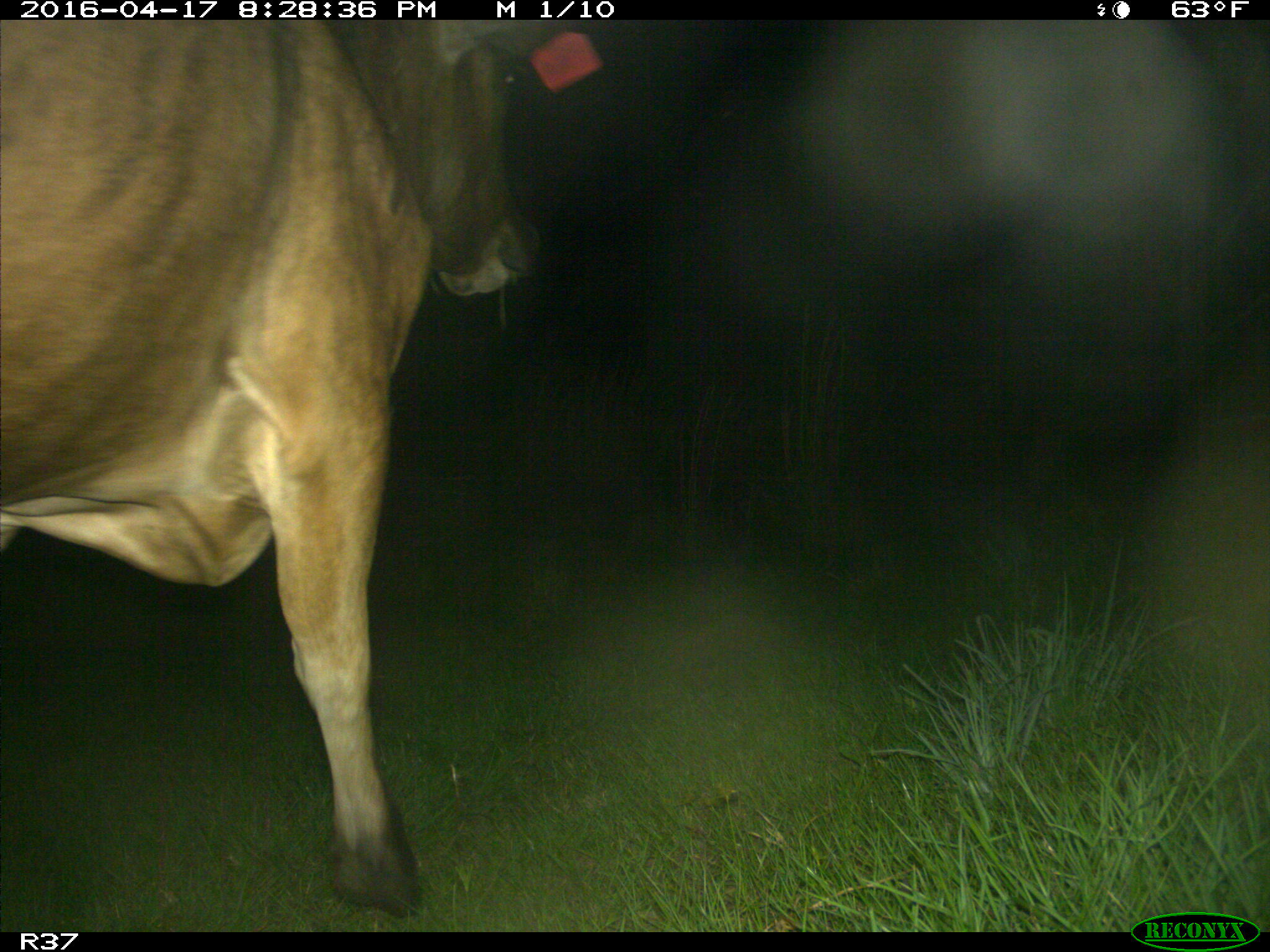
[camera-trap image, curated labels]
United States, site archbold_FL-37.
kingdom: Animalia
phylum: Chordata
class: Mammalia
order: Artiodactyla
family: Bovidae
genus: Bos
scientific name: Bos taurus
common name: domestic cow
Bos taurus (domestic cow).